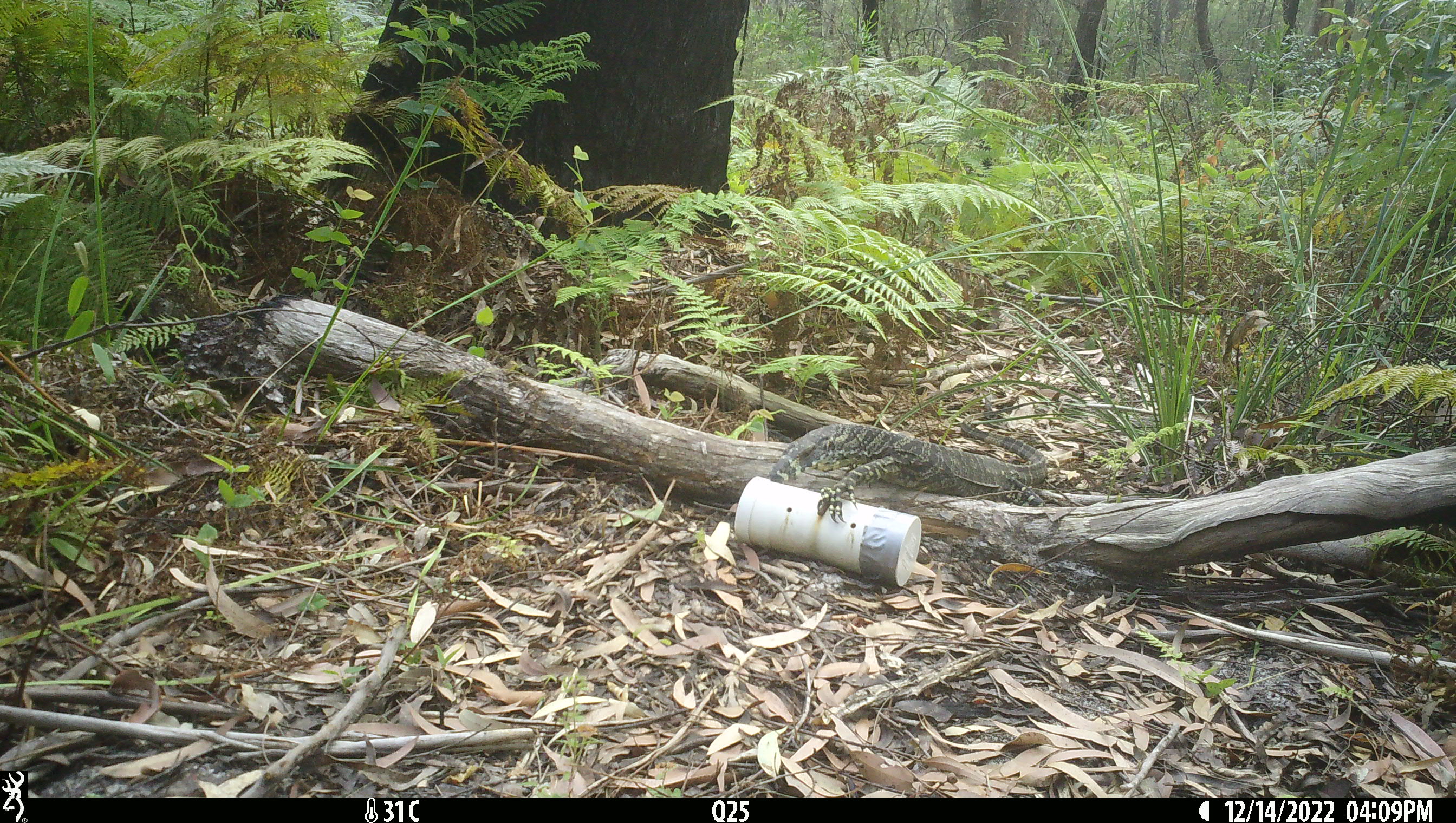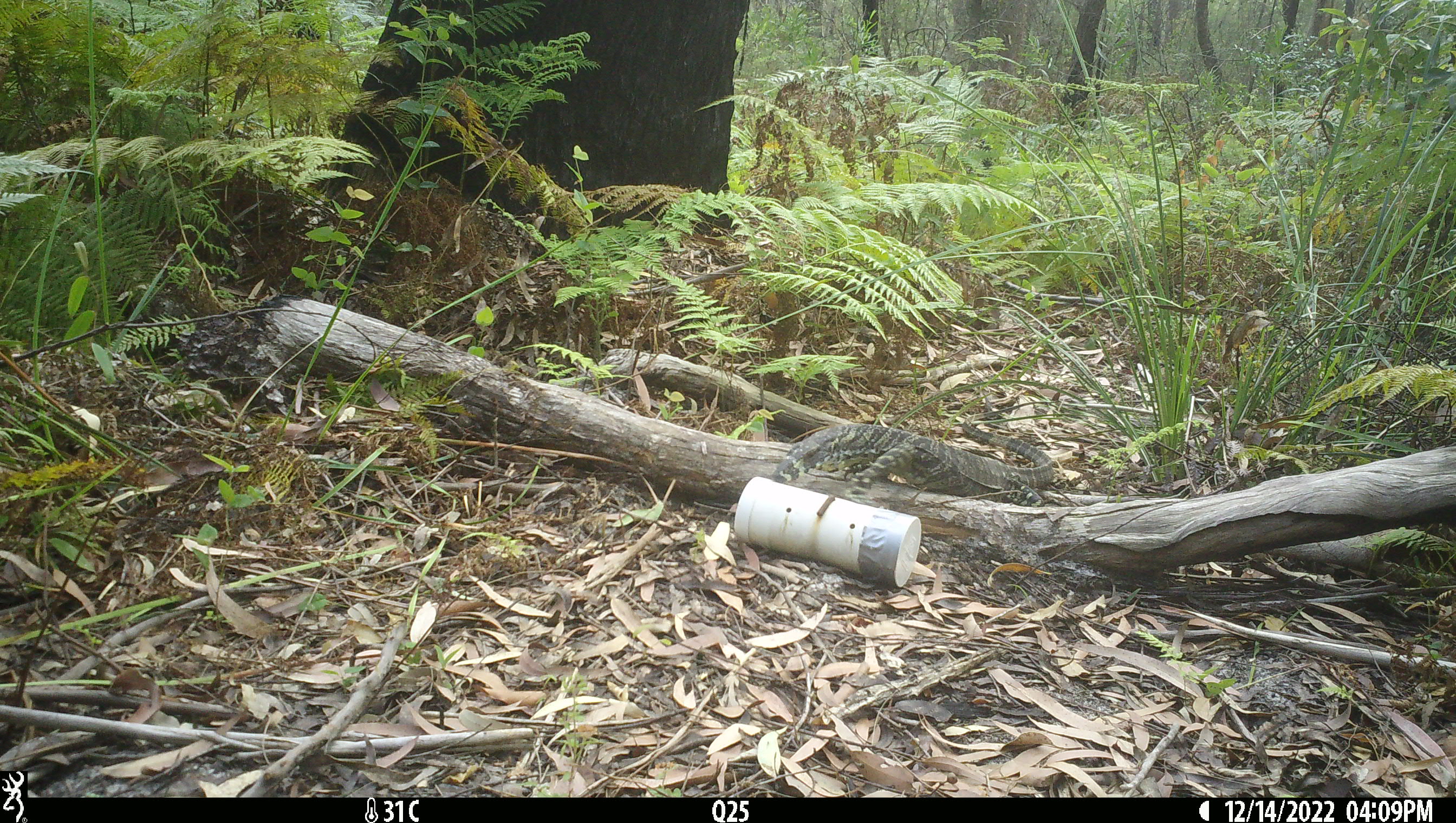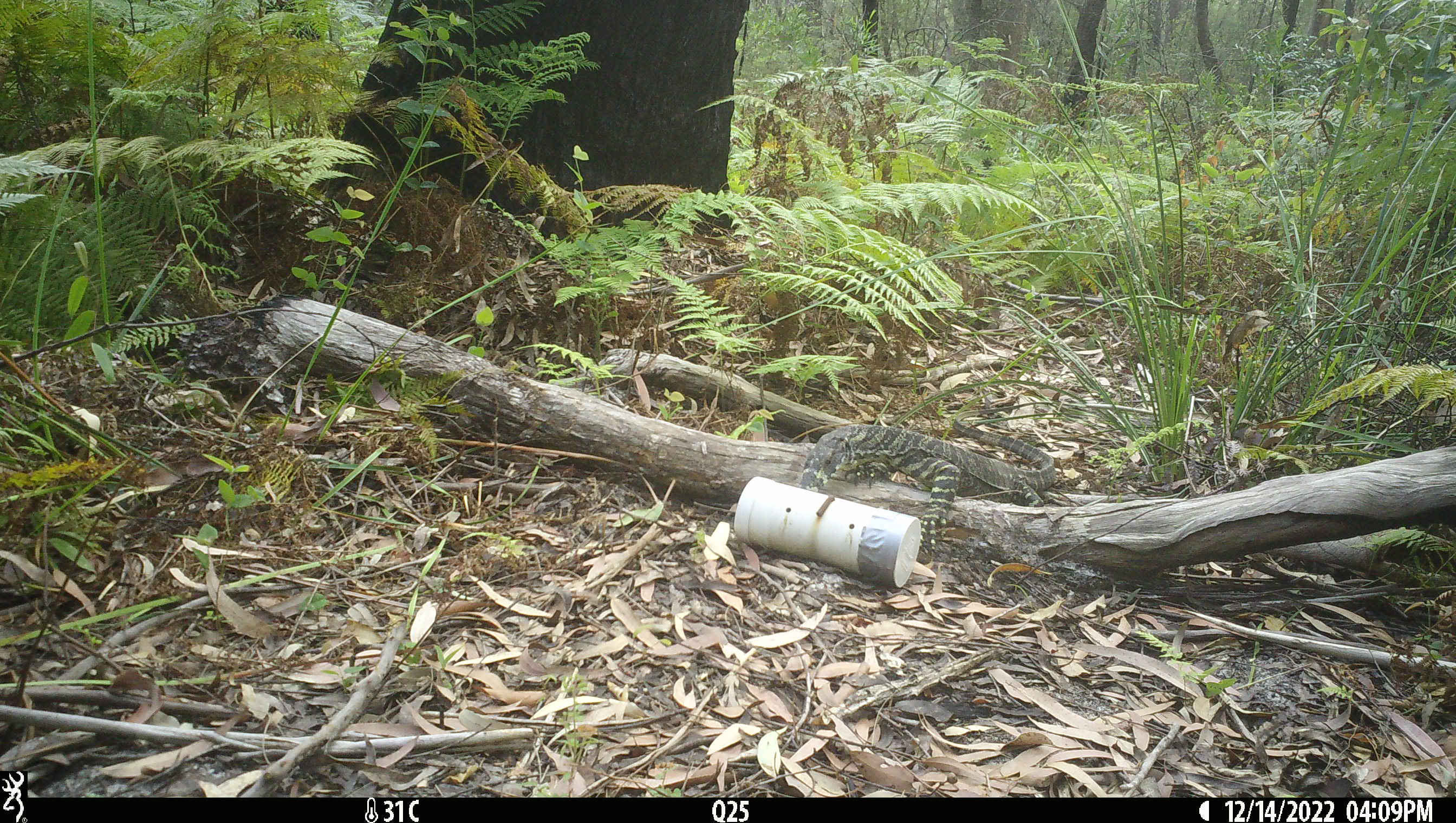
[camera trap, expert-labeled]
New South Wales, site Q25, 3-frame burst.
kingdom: Animalia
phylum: Chordata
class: Reptilia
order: Squamata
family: Varanidae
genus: Varanus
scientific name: Varanus varius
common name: lace monitor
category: goanna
Goanna (lace monitor) (Varanus varius).